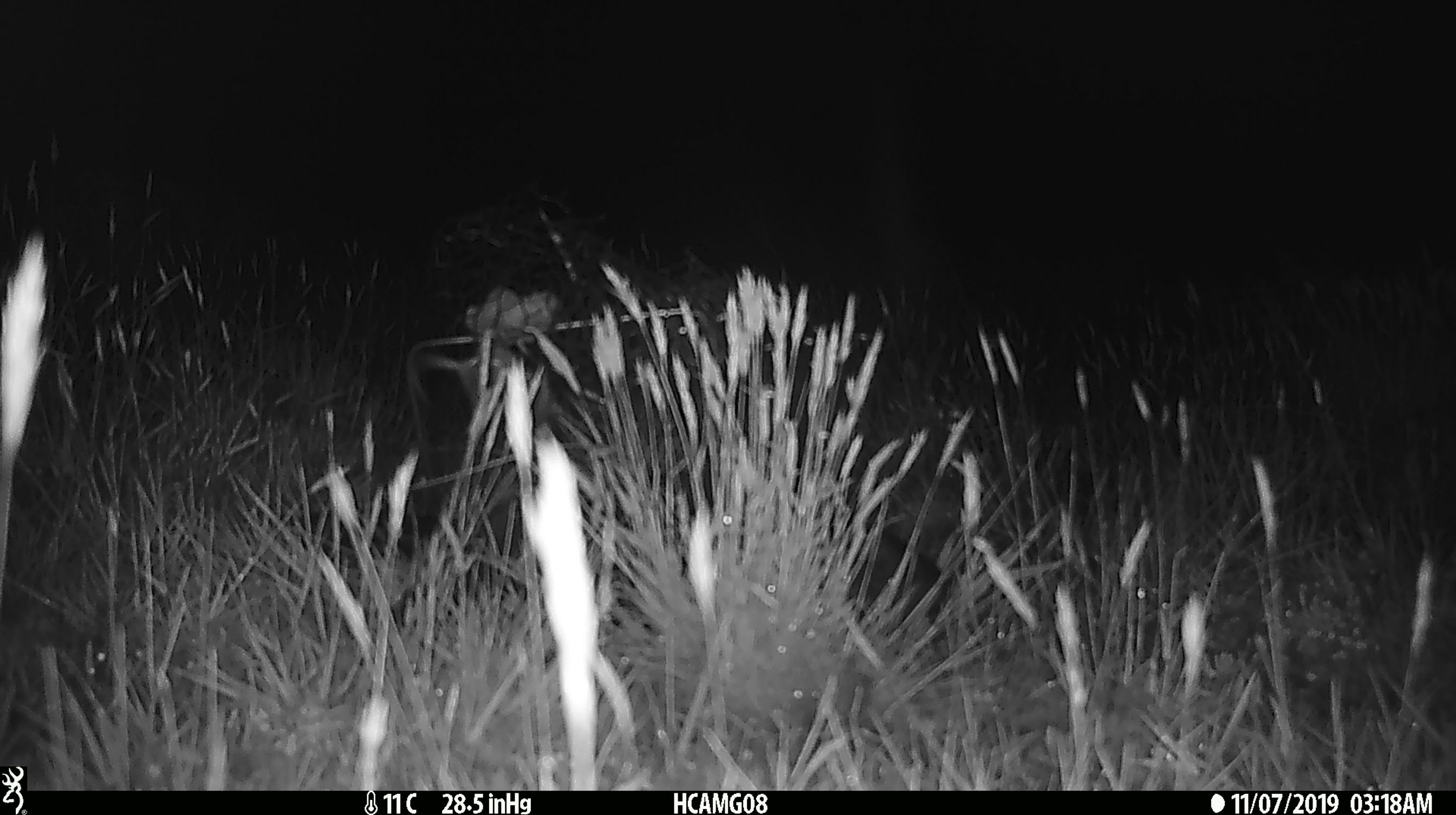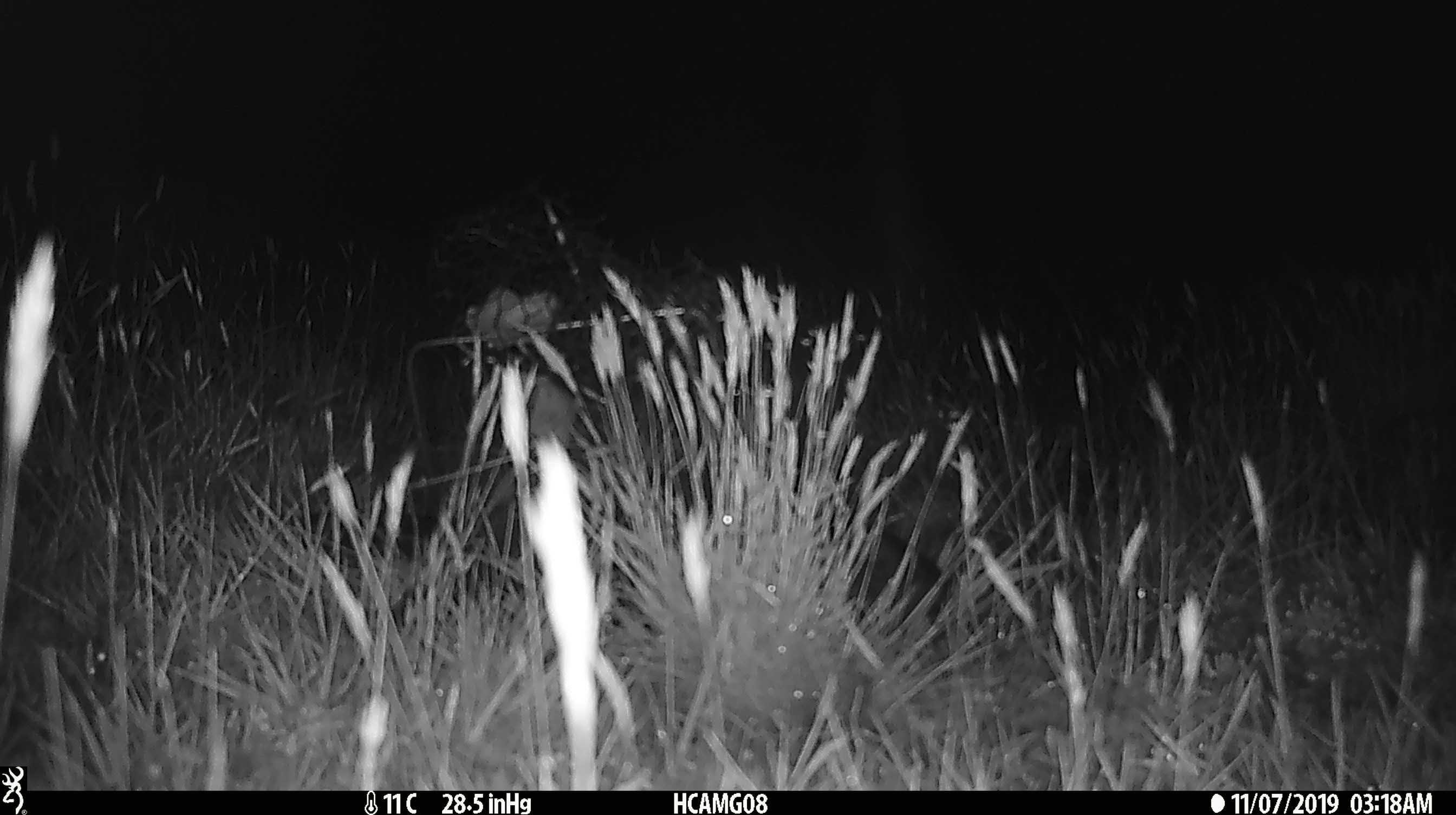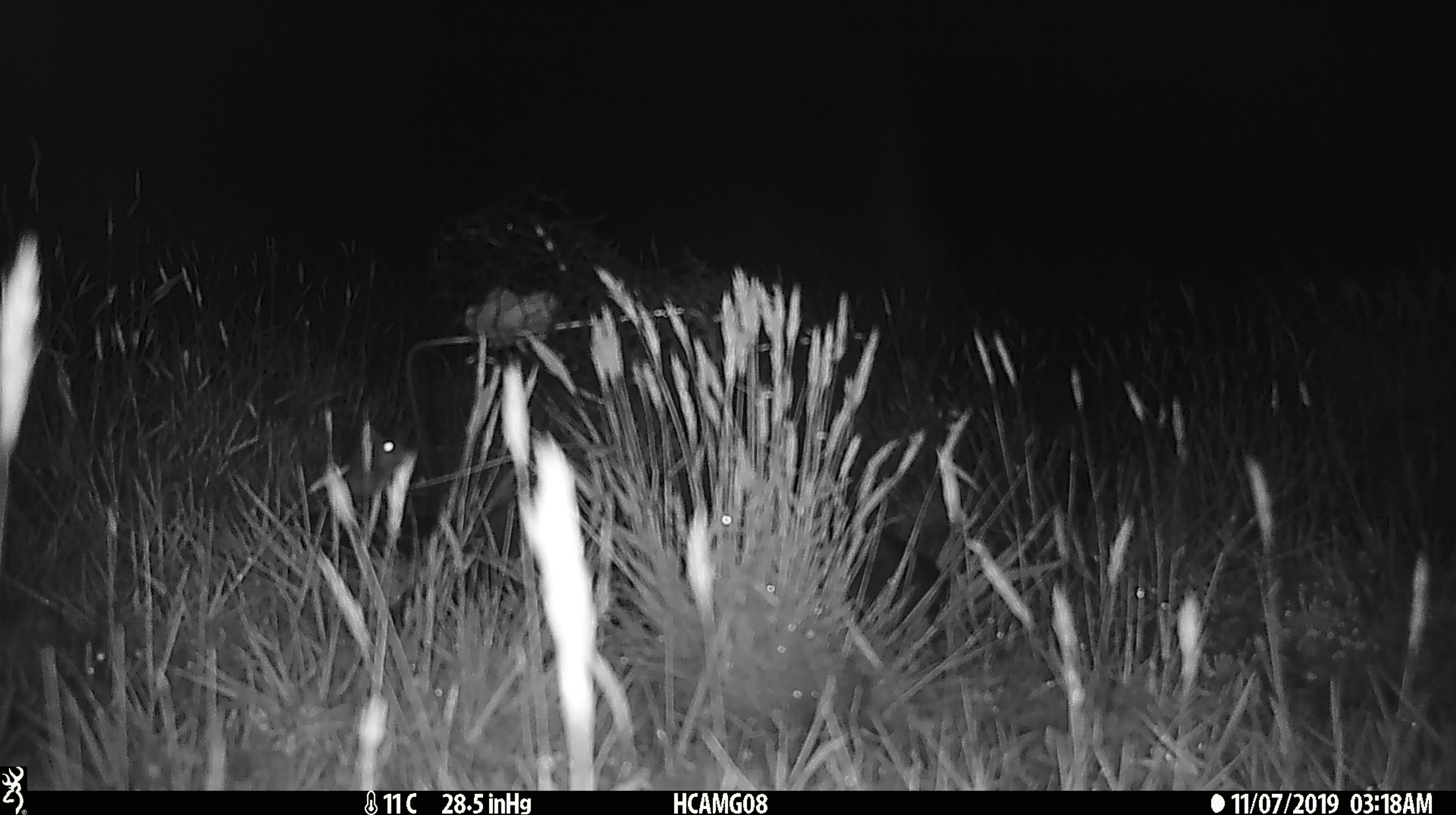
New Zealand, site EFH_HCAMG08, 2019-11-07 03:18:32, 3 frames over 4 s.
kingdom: Animalia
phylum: Chordata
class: Mammalia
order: Rodentia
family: Muridae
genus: Mus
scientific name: Mus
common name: mouse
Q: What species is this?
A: Mouse (Mus).